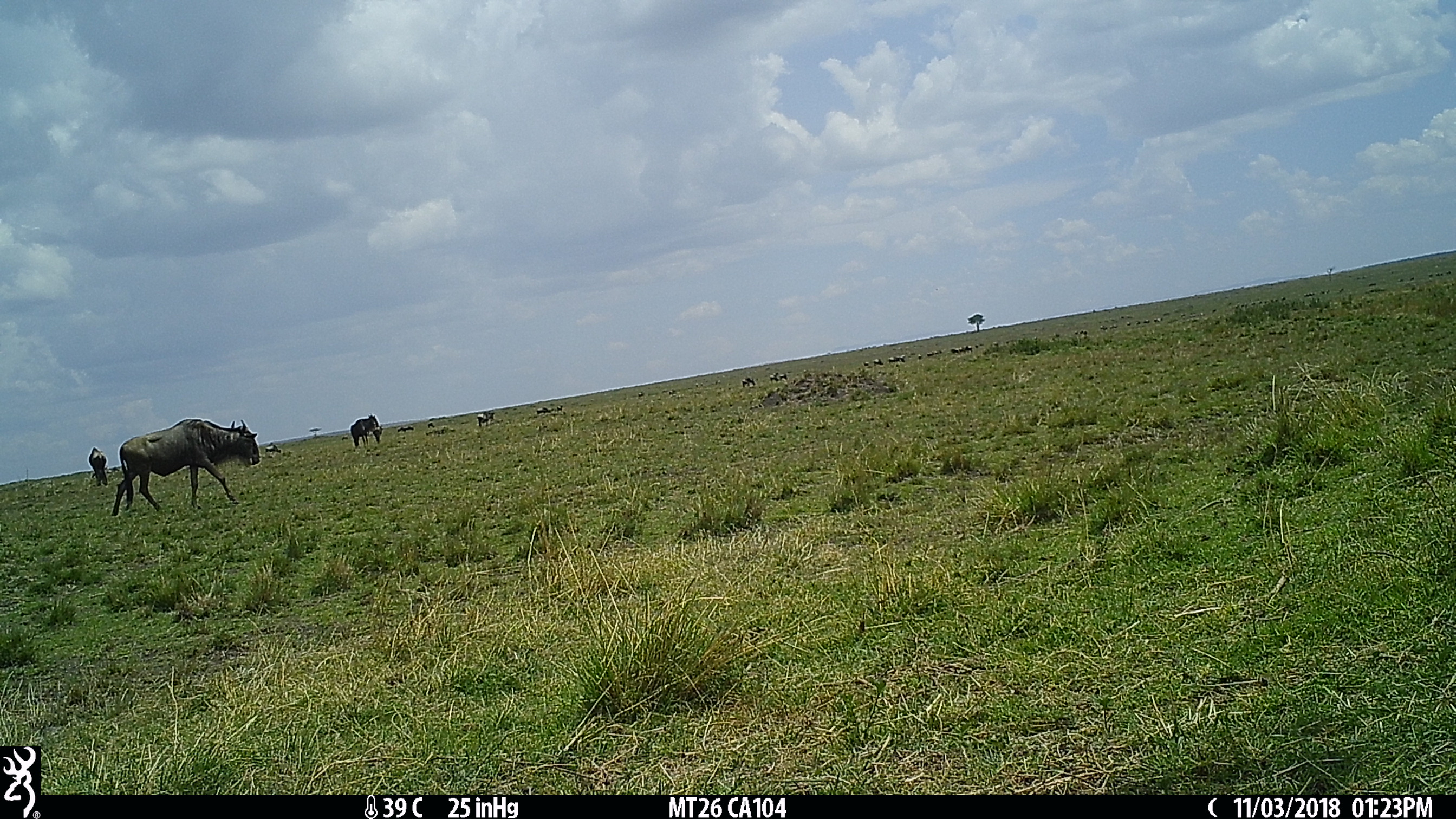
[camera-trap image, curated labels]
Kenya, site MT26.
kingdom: Animalia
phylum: Chordata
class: Mammalia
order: Artiodactyla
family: Bovidae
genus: Connochaetes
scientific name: Connochaetes taurinus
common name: blue wildebeest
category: wildebeest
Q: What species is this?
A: Wildebeest (blue wildebeest) (Connochaetes taurinus).